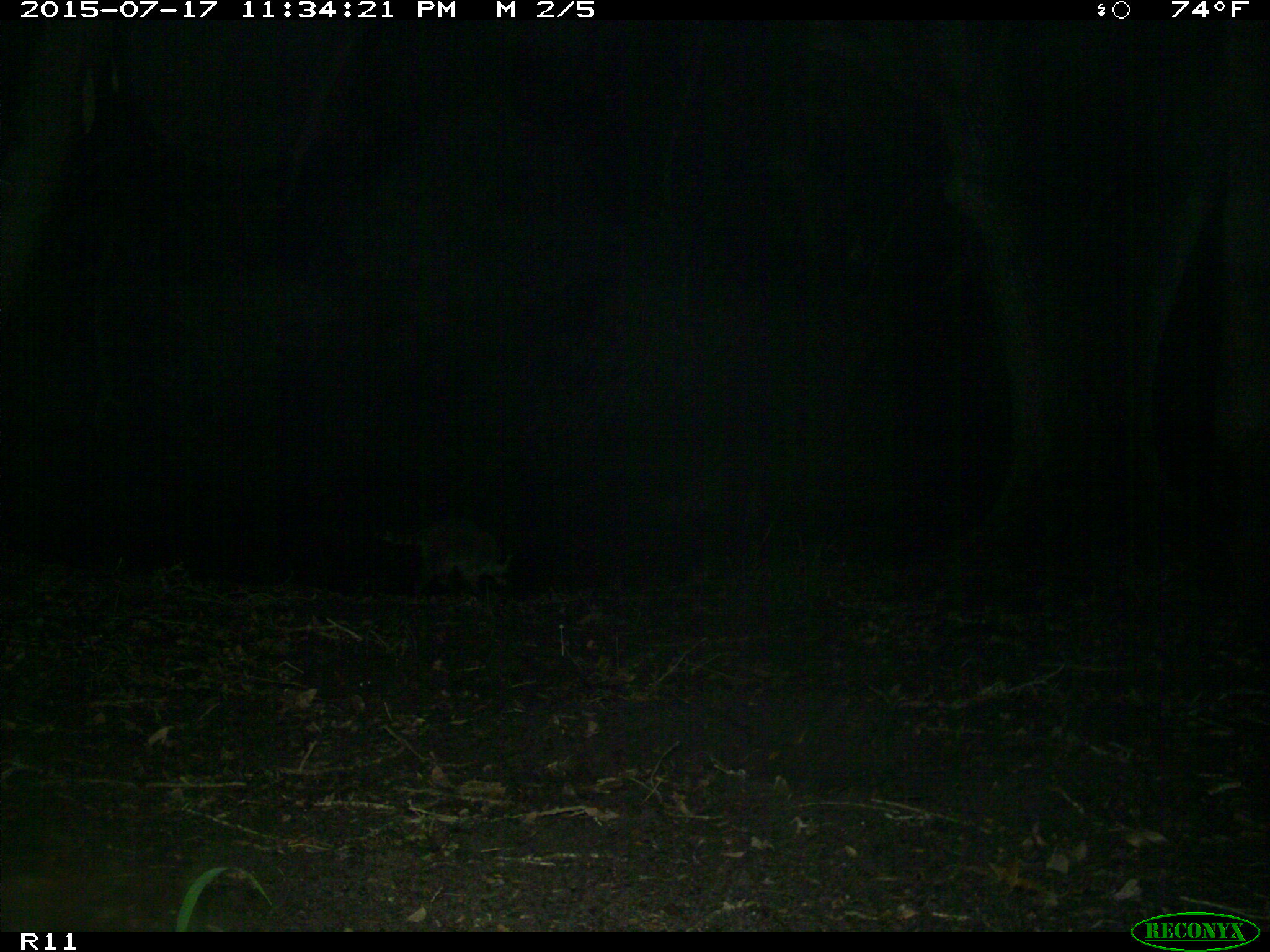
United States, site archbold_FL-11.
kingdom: Animalia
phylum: Chordata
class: Mammalia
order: Lagomorpha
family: Leporidae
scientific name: Leporidae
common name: rabbits and hares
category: unidentified rabbit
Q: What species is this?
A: Unidentified rabbit (rabbits and hares) (Leporidae).